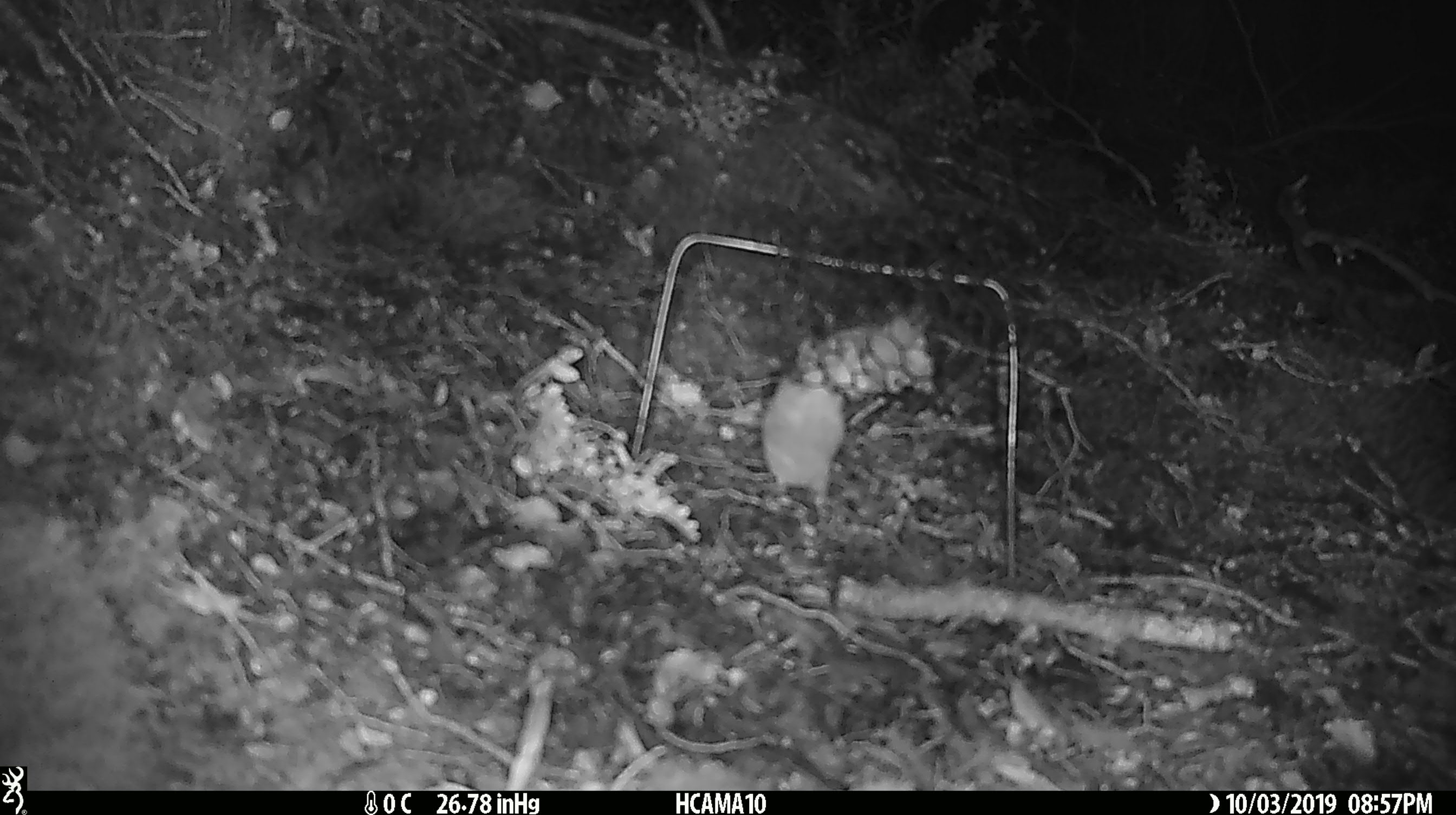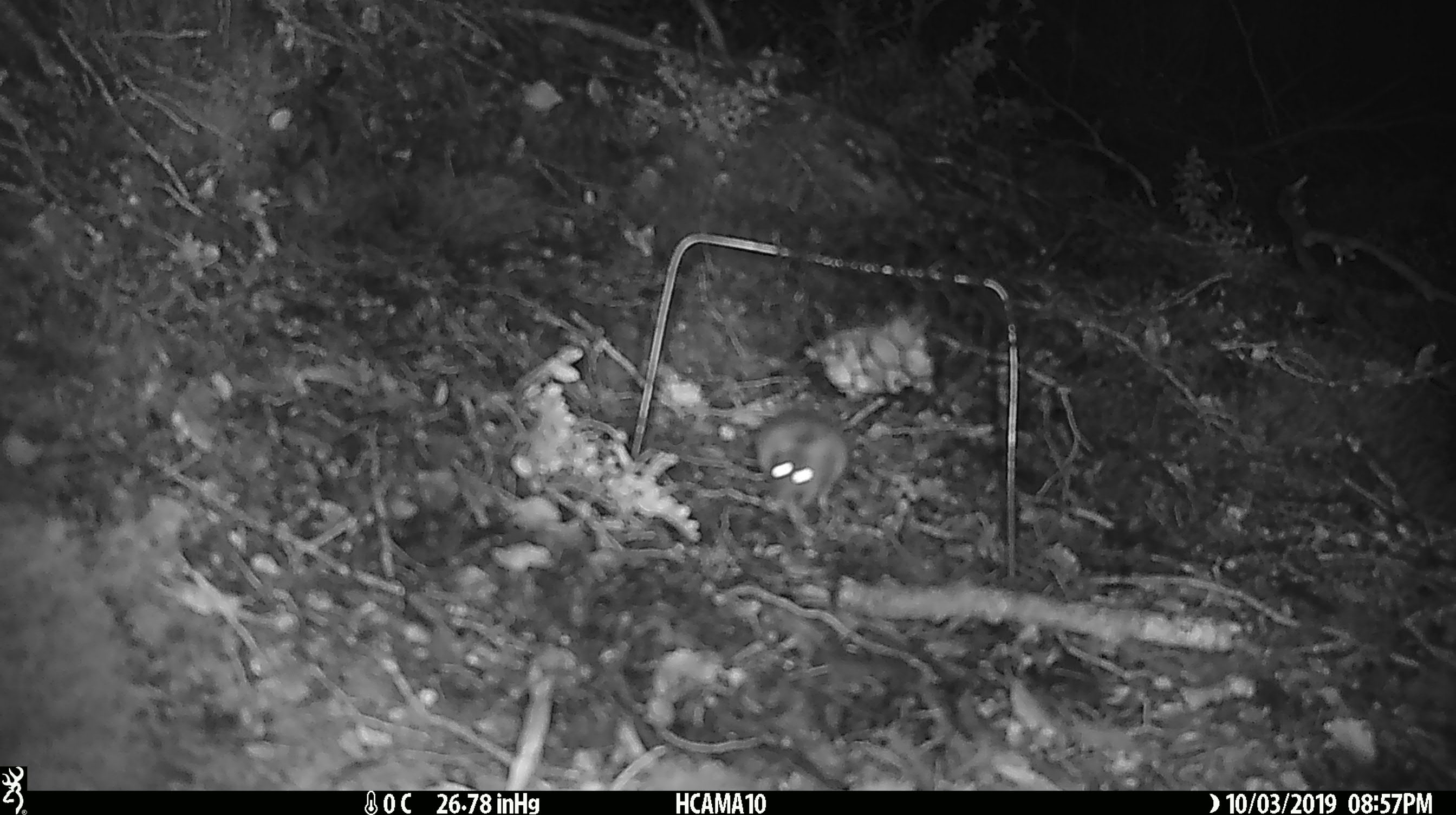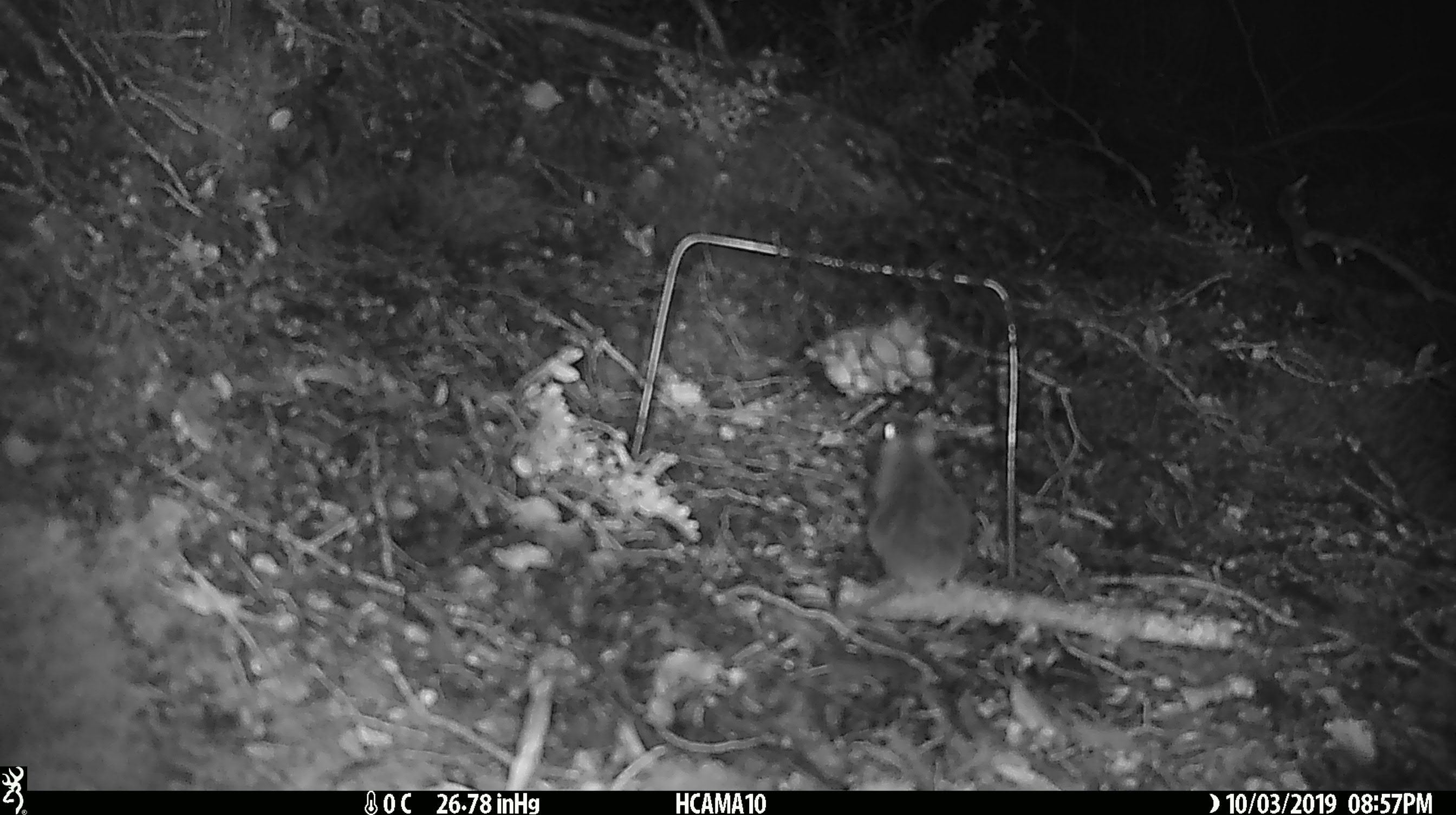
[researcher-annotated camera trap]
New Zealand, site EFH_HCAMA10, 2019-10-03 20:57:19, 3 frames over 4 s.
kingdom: Animalia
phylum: Chordata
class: Mammalia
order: Rodentia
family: Muridae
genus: Mus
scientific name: Mus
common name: mouse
Mouse (Mus).